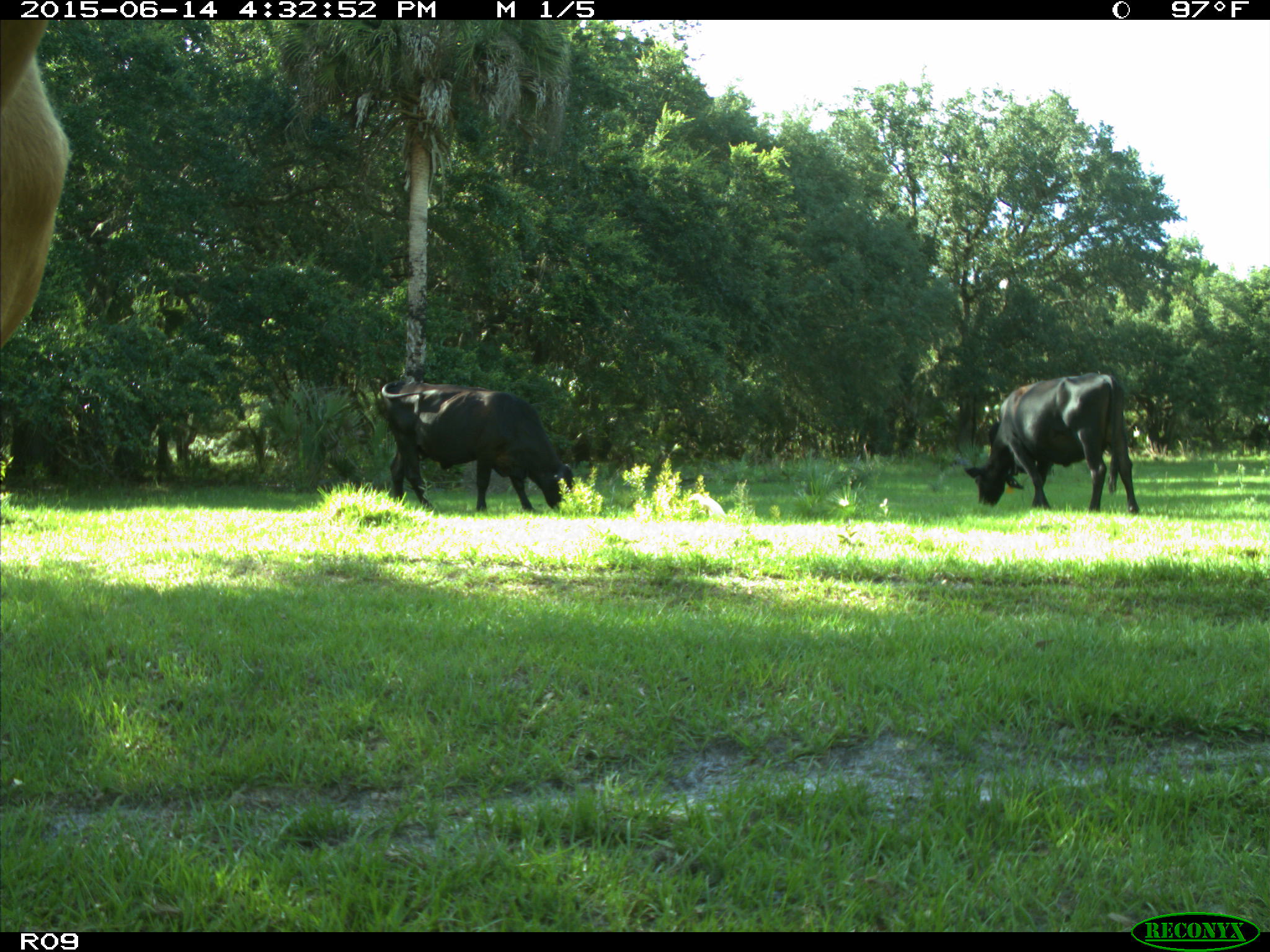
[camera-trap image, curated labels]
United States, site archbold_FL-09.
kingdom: Animalia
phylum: Chordata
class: Mammalia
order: Artiodactyla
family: Bovidae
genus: Bos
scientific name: Bos taurus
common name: domestic cow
Bos taurus (domestic cow).